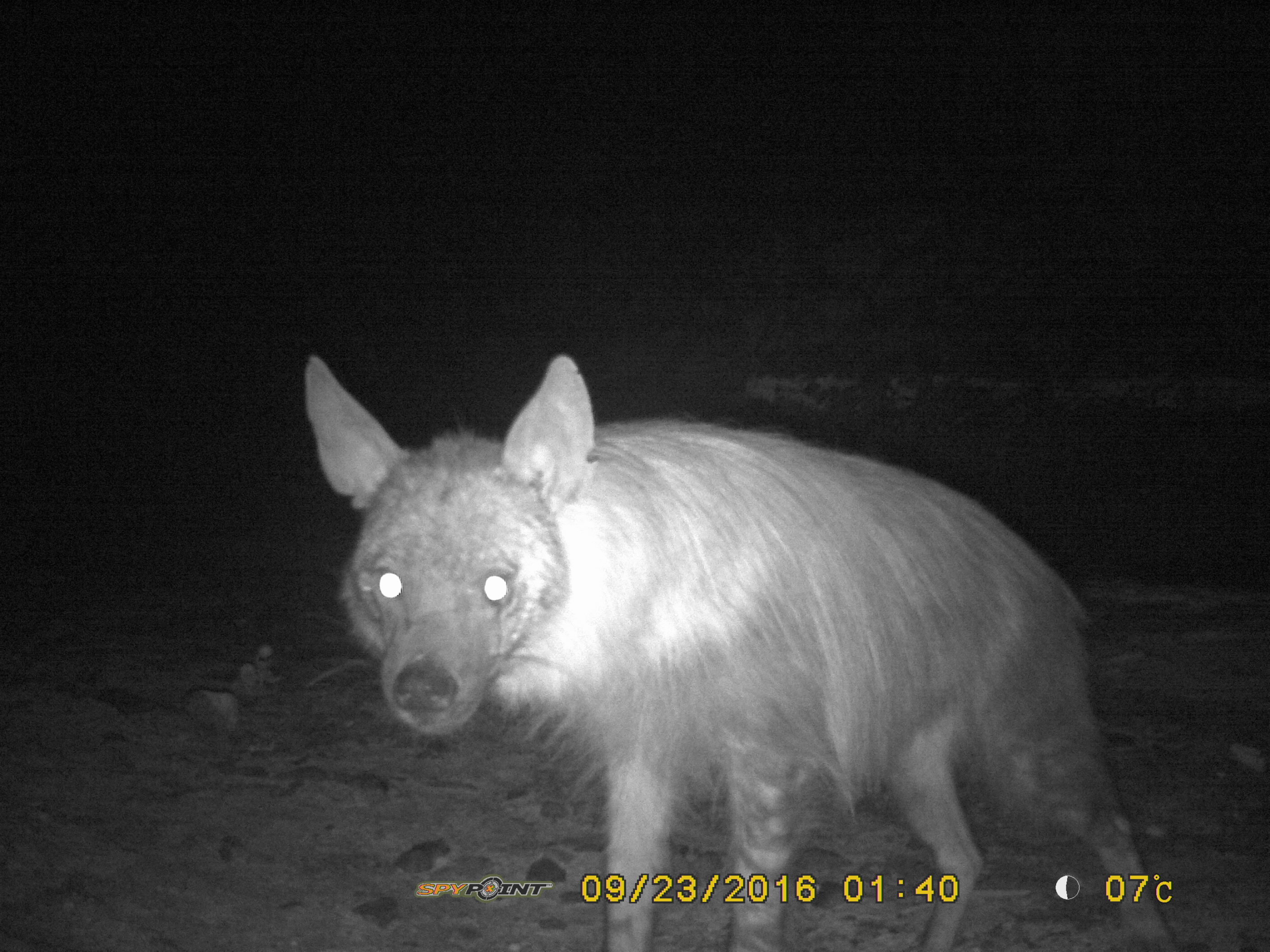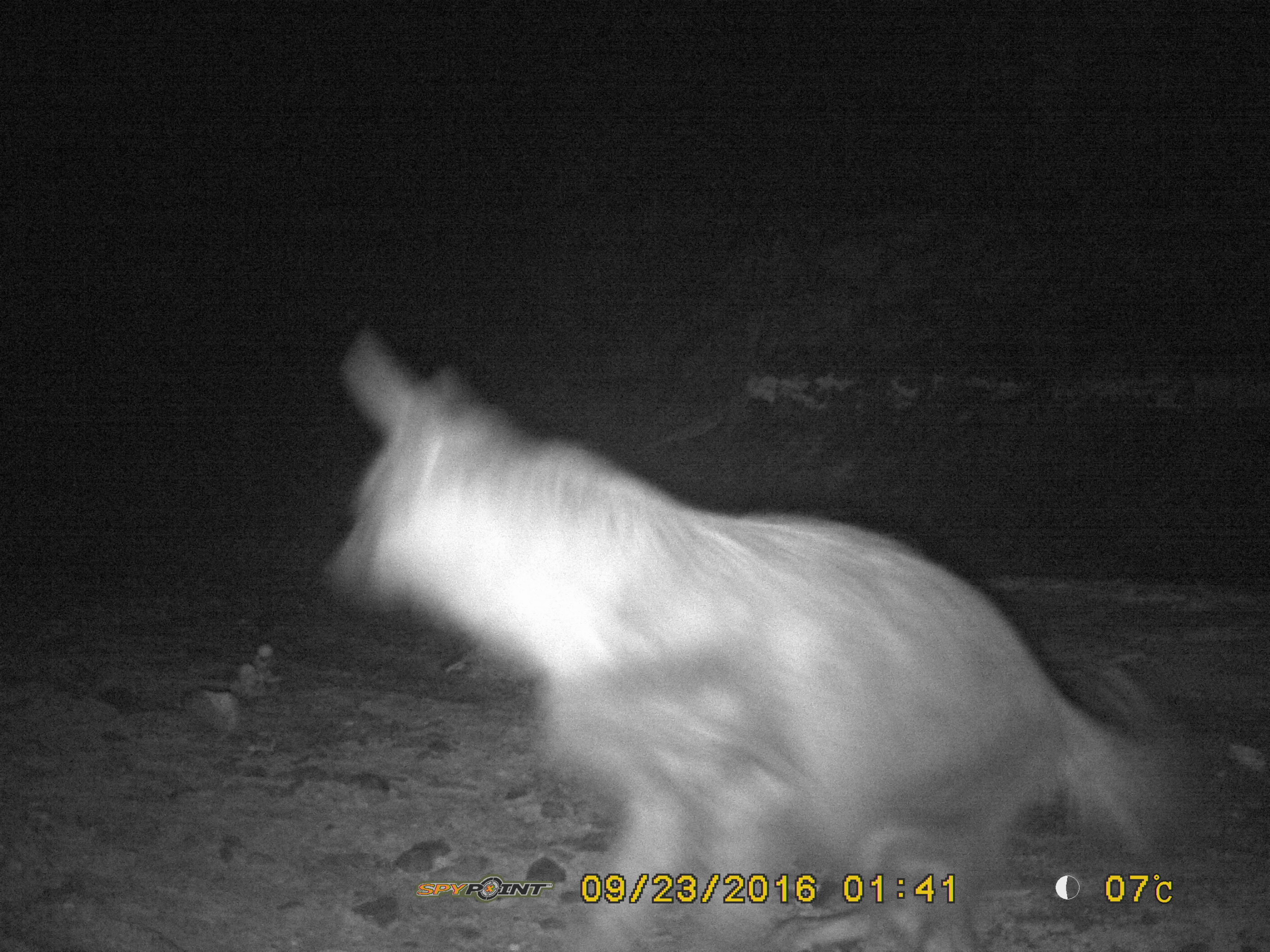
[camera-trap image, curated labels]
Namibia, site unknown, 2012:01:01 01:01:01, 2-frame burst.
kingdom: Animalia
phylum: Chordata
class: Mammalia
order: Carnivora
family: Hyaenidae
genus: Parahyaena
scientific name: Parahyaena brunnea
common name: brown hyena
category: hyaena brunnea